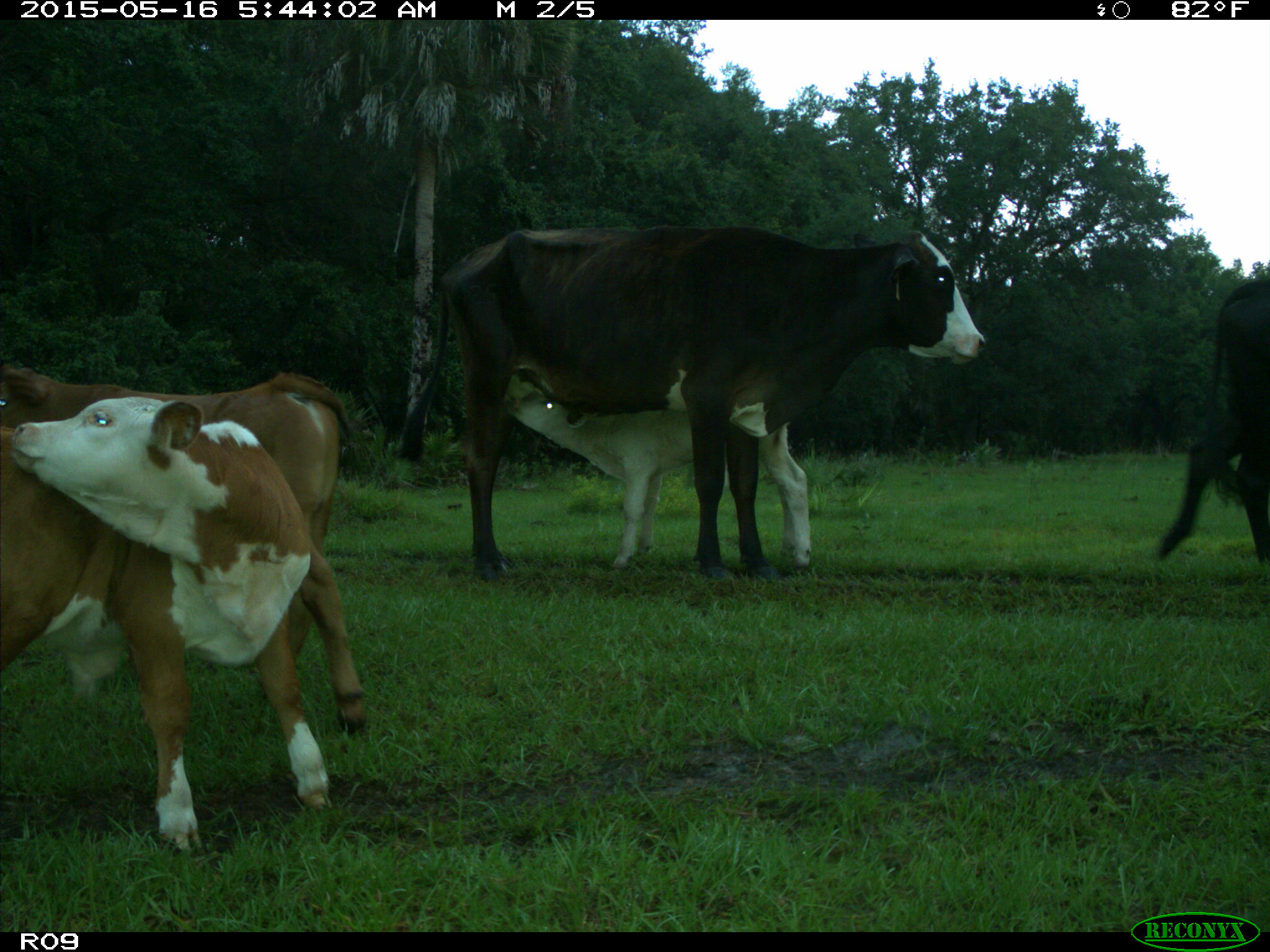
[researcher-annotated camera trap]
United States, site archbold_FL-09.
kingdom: Animalia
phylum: Chordata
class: Mammalia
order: Artiodactyla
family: Bovidae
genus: Bos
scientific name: Bos taurus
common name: domestic cow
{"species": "Bos taurus (domestic cow)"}